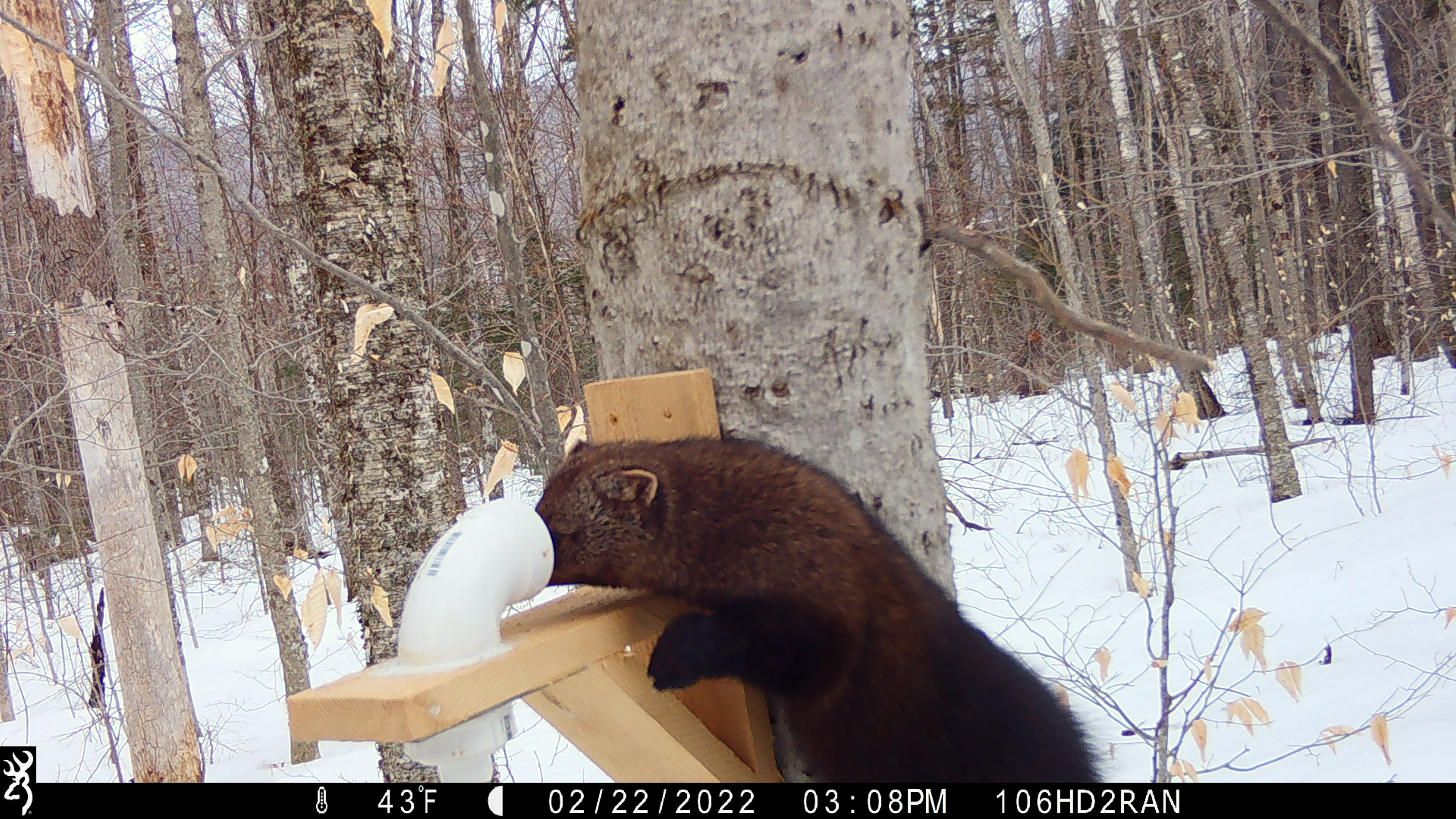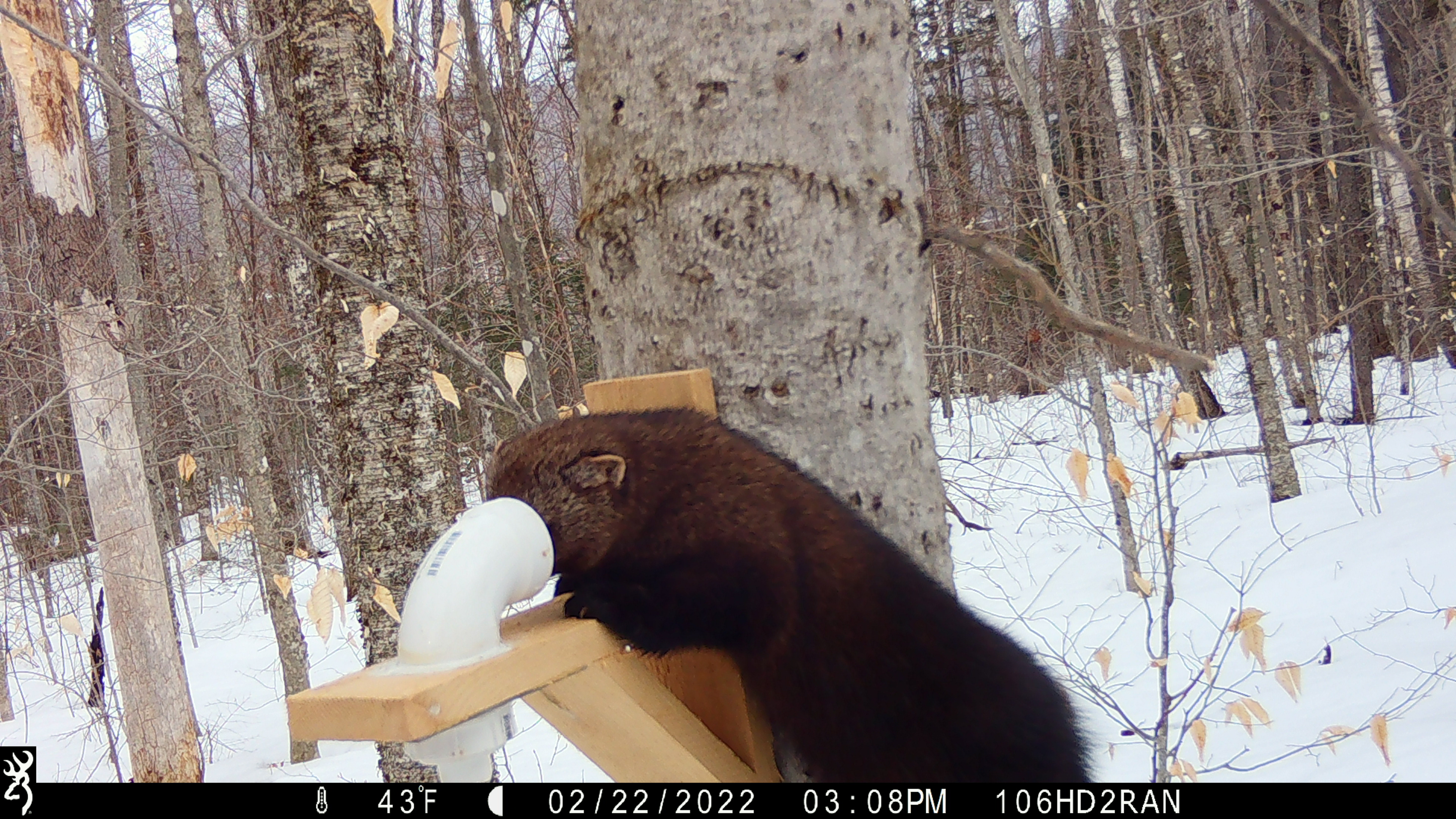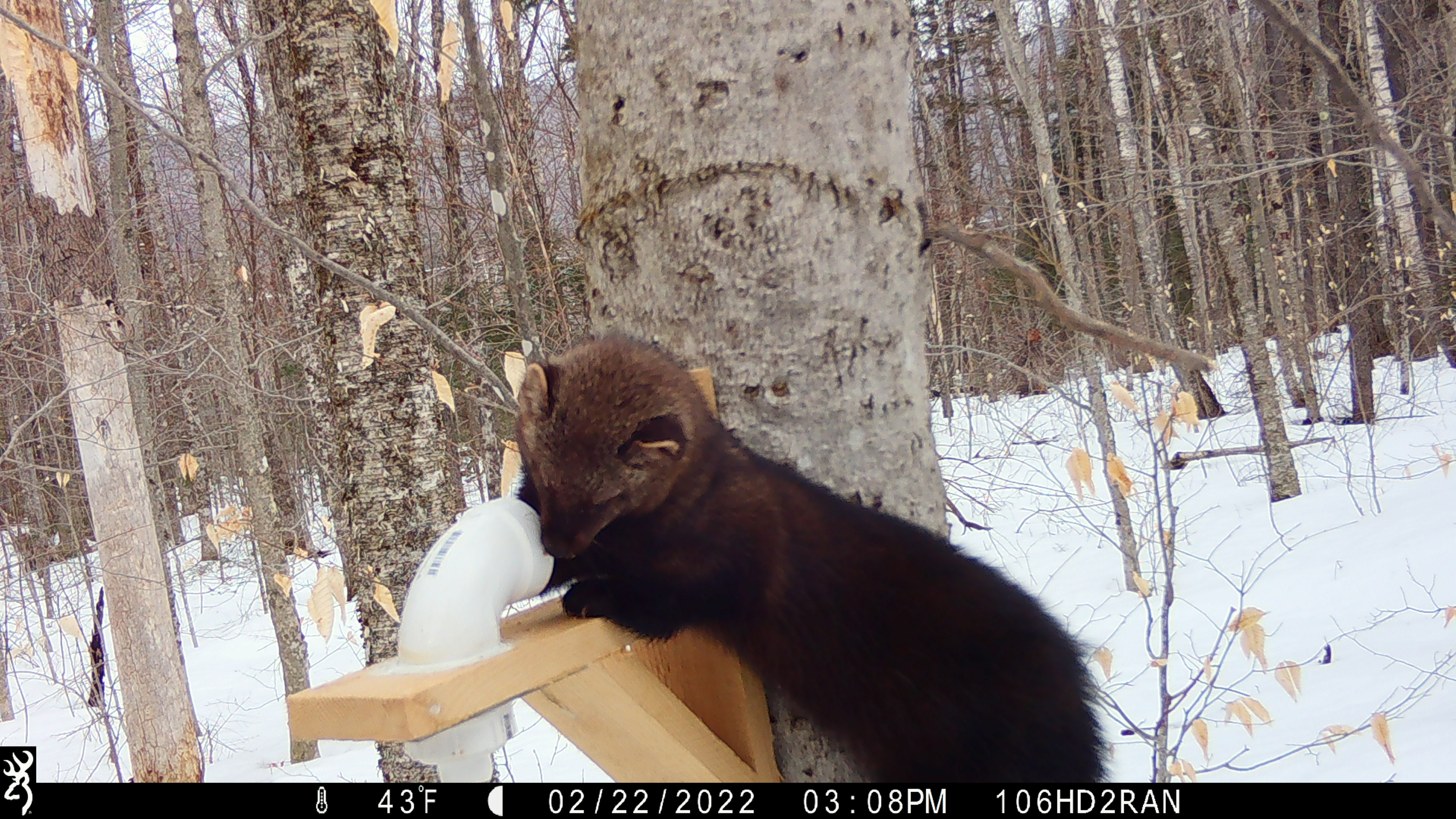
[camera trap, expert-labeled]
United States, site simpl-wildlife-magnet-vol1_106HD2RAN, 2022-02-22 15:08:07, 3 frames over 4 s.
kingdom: Animalia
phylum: Chordata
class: Mammalia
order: Carnivora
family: Mustelidae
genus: Pekania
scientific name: Pekania pennanti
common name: fisher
Fisher (Pekania pennanti).